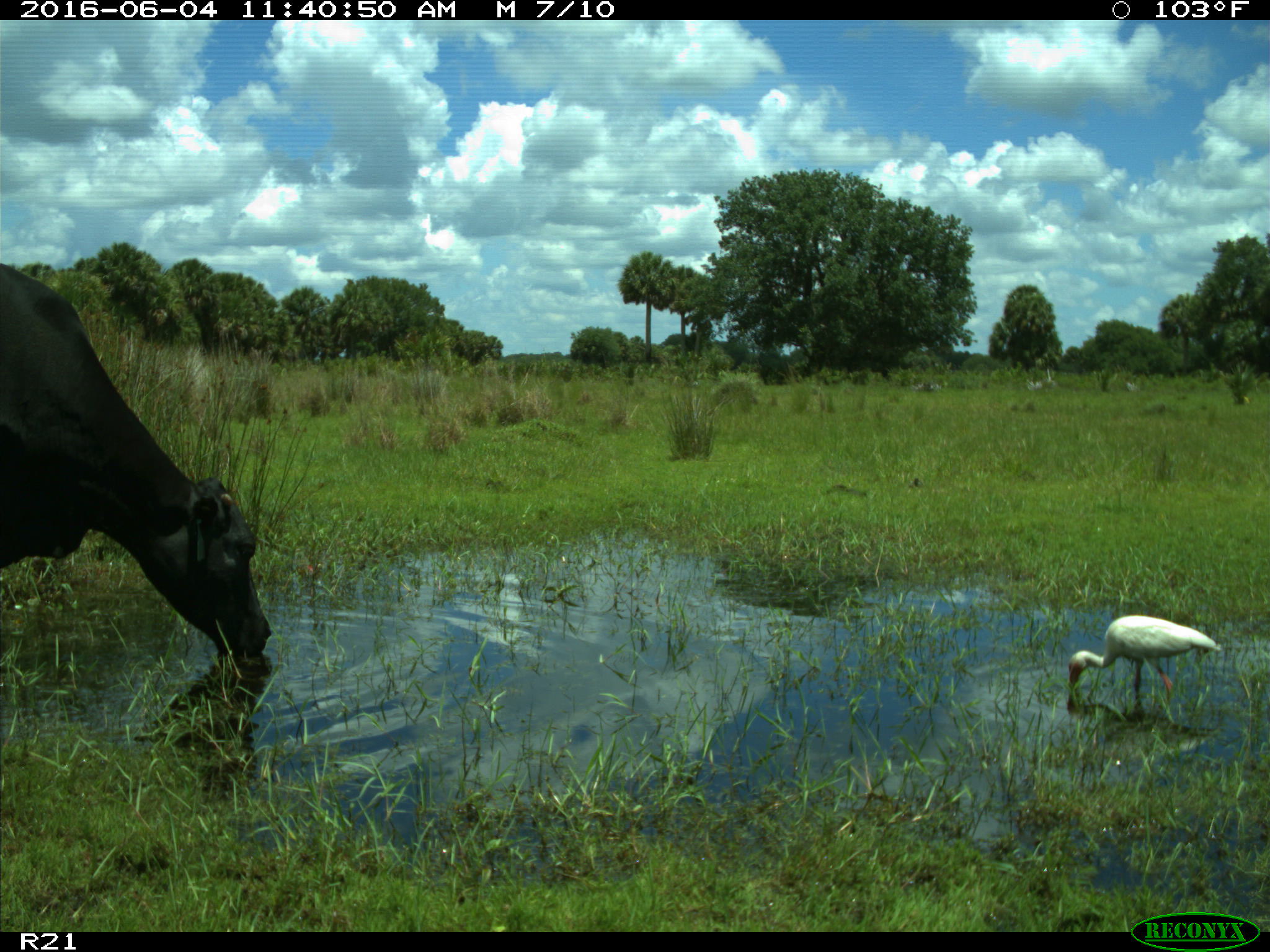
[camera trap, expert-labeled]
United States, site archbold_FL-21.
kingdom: Animalia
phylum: Chordata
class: Mammalia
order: Artiodactyla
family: Bovidae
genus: Bos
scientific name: Bos taurus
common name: domestic cow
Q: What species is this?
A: Bos taurus (domestic cow).